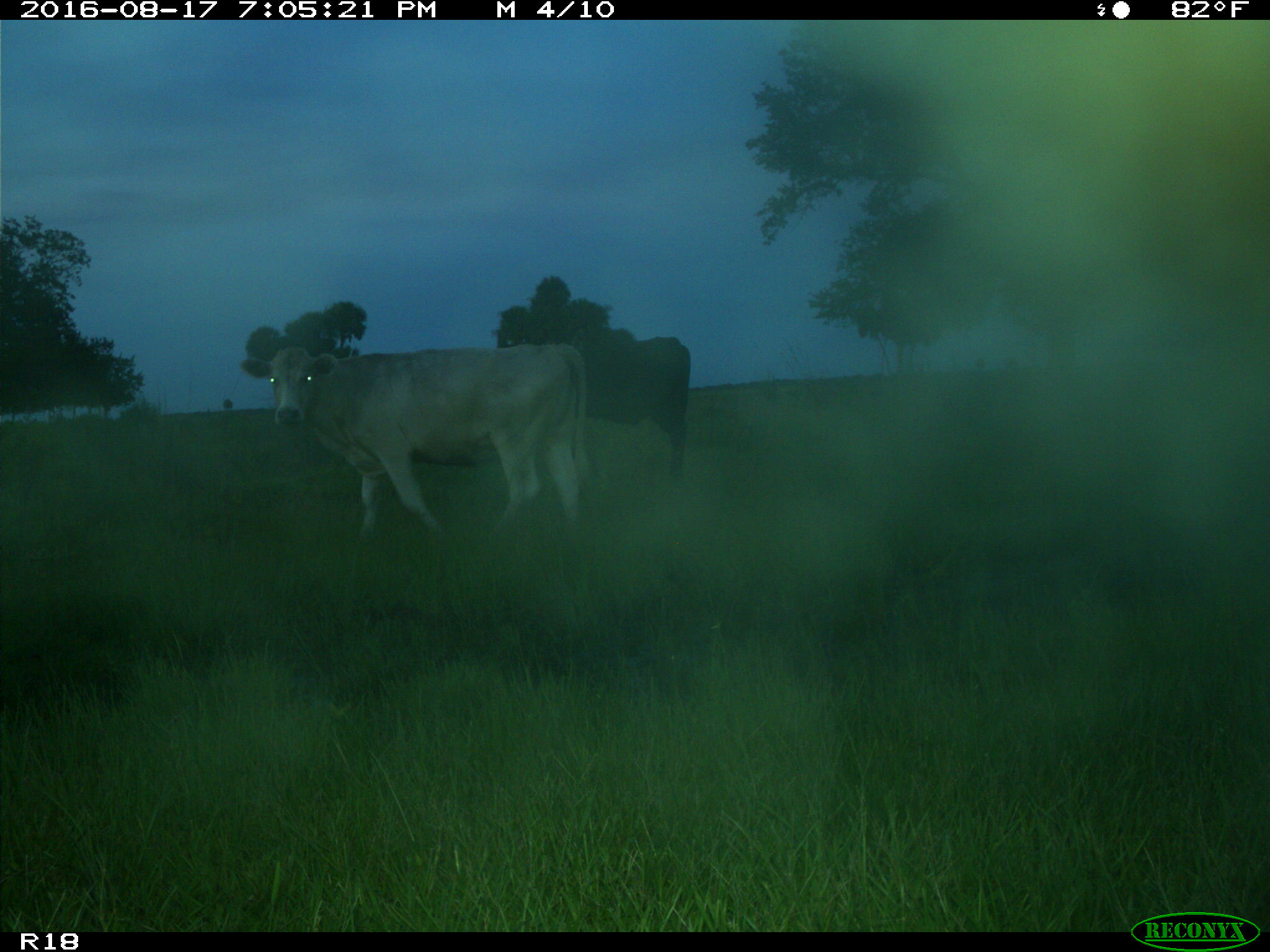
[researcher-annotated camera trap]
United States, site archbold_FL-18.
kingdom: Animalia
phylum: Chordata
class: Mammalia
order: Artiodactyla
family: Bovidae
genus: Bos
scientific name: Bos taurus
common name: domestic cow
Bos taurus (domestic cow).